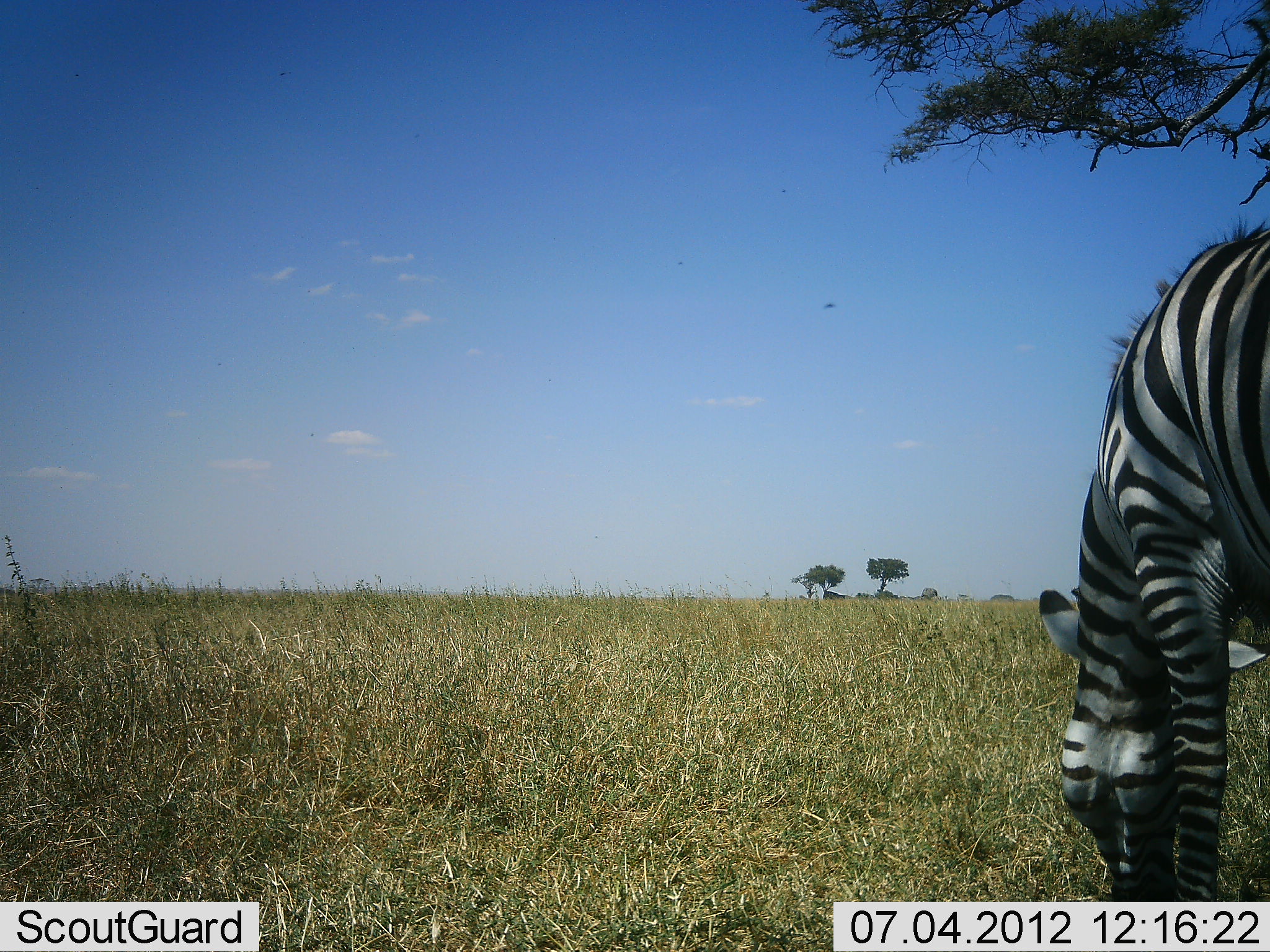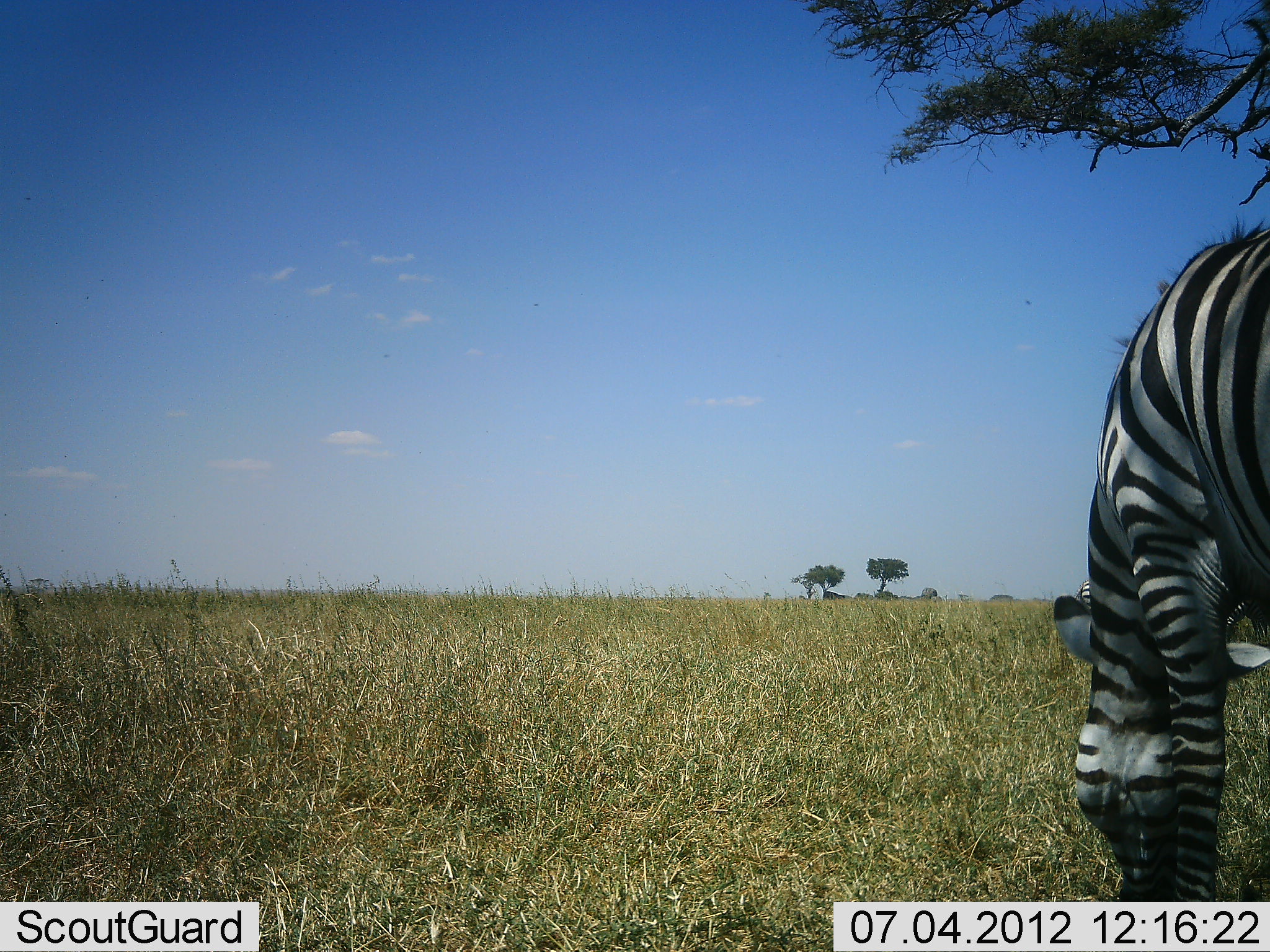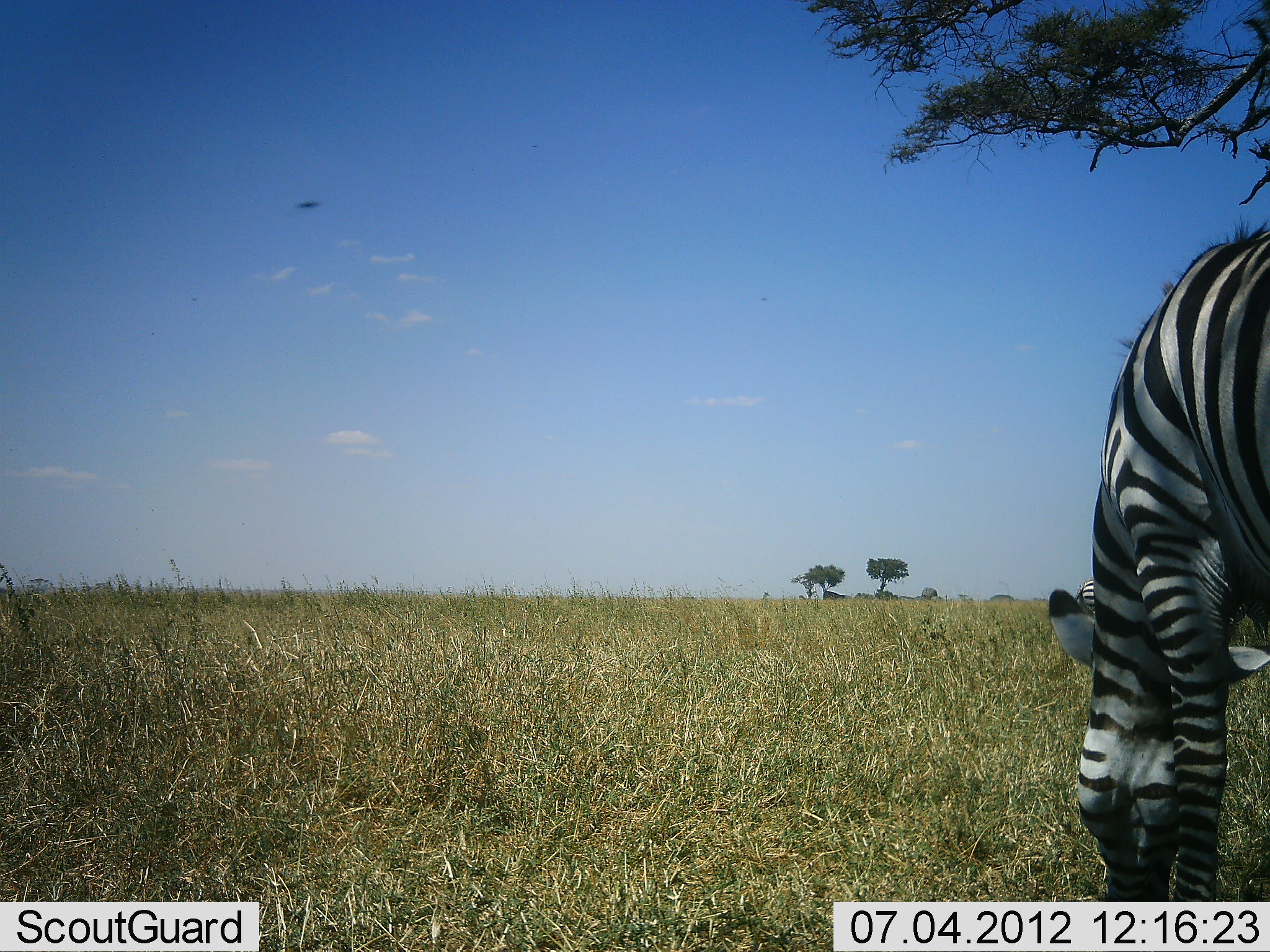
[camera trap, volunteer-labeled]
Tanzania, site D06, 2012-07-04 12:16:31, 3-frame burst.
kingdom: Animalia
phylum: Chordata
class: Mammalia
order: Perissodactyla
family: Equidae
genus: Equus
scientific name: Equus quagga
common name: plains zebra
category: zebra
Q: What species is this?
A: Zebra (plains zebra) (Equus quagga).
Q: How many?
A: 2.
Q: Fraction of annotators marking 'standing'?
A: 18%.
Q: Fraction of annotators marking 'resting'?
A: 0%.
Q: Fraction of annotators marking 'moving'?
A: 0%.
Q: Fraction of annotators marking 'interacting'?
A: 0%.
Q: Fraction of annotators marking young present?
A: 0%.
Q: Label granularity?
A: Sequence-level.